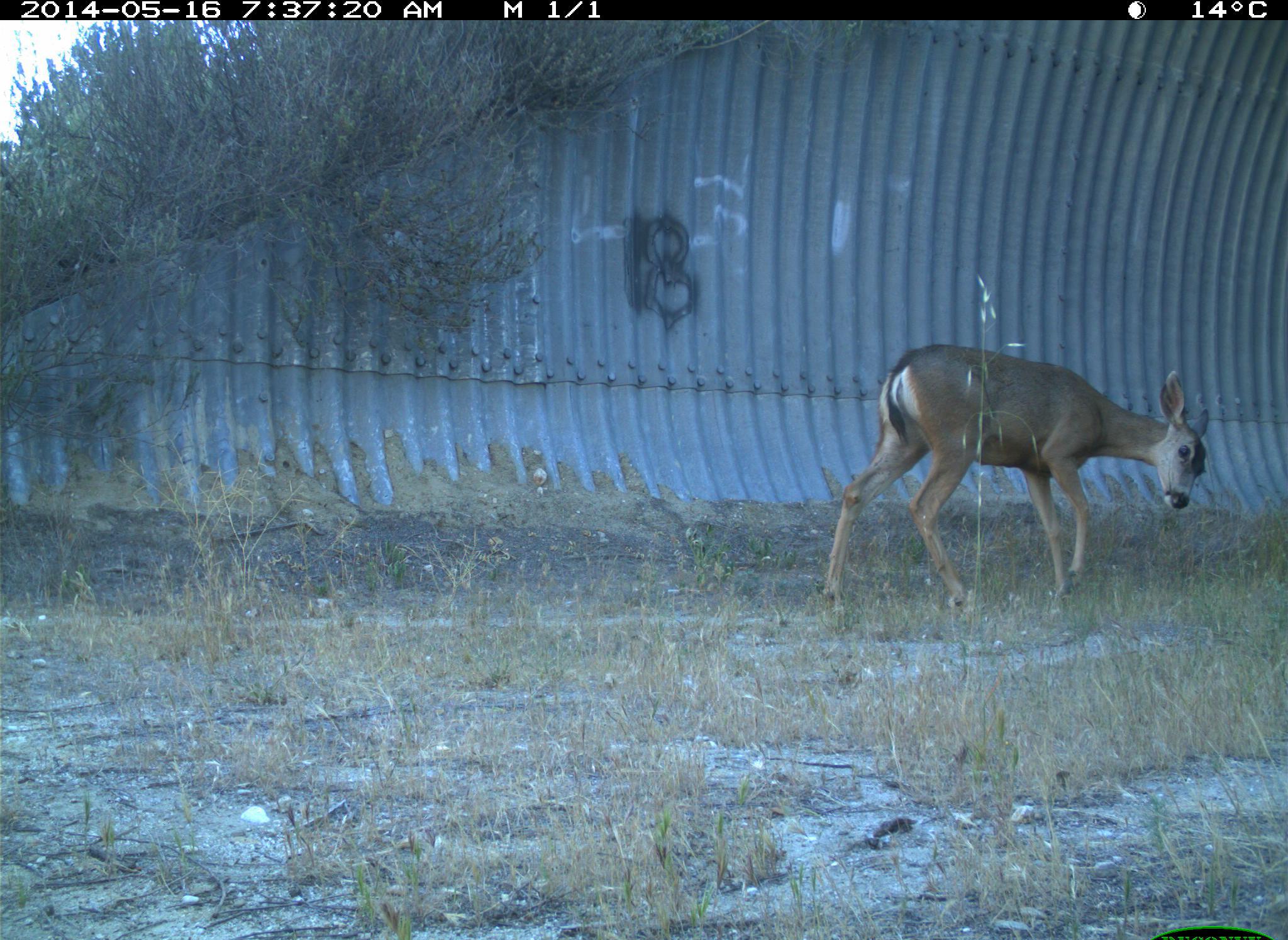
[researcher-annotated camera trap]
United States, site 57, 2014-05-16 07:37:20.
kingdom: Animalia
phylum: Chordata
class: Mammalia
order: Artiodactyla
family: Cervidae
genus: Odocoileus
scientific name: Odocoileus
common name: deer